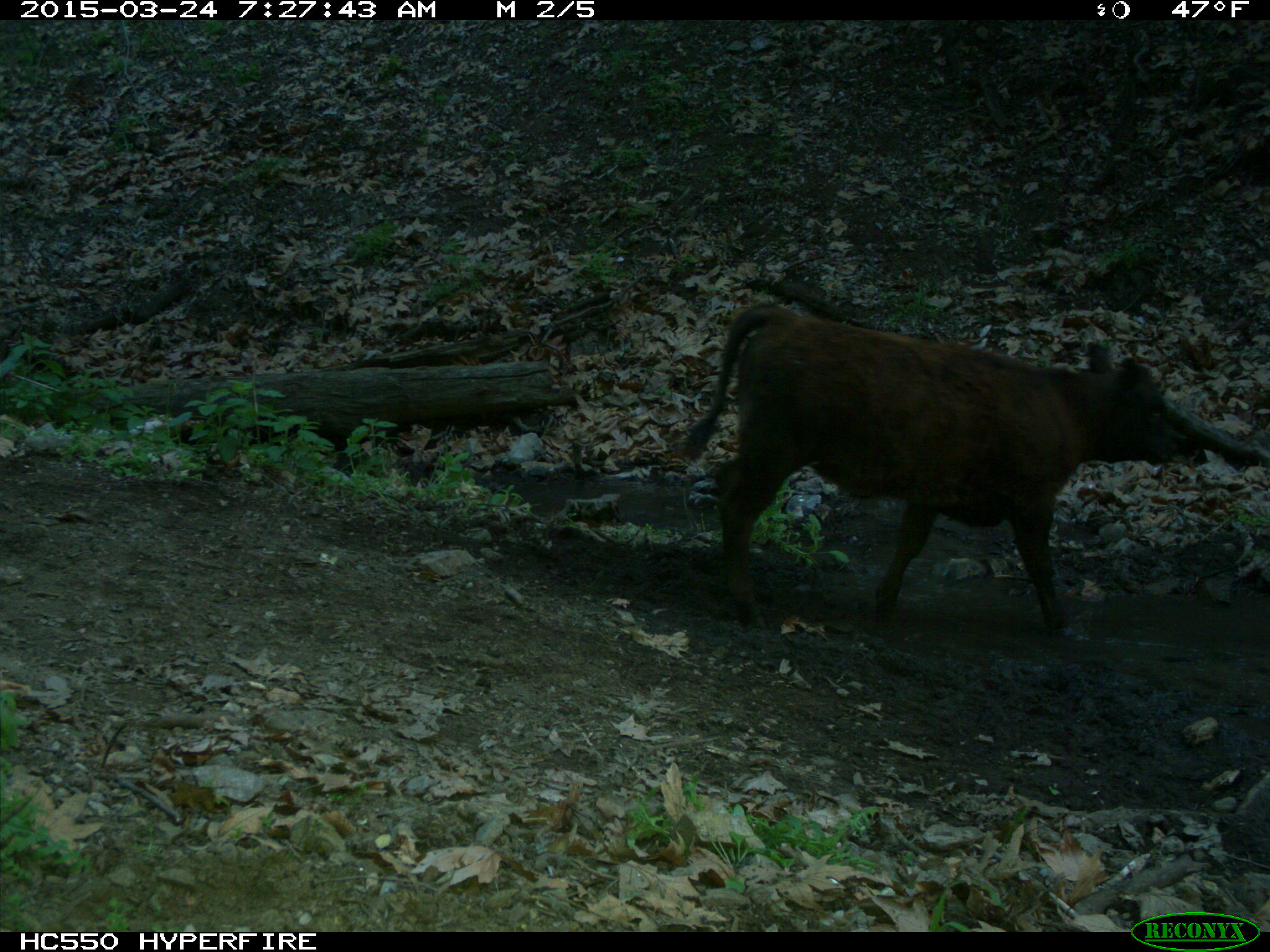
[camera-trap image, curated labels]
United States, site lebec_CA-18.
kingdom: Animalia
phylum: Chordata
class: Mammalia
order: Artiodactyla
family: Bovidae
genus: Bos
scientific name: Bos taurus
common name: domestic cow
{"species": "Bos taurus (domestic cow)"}